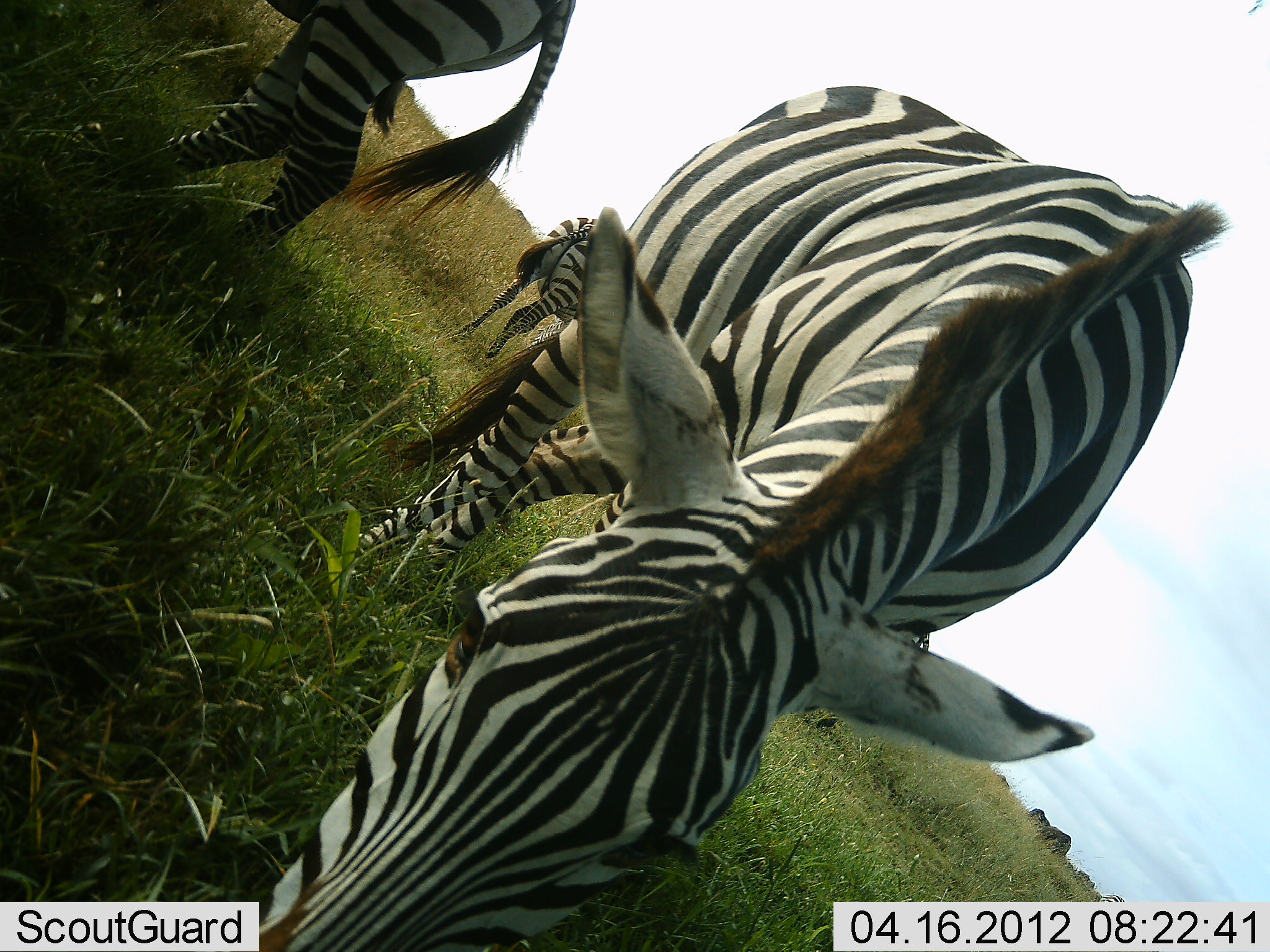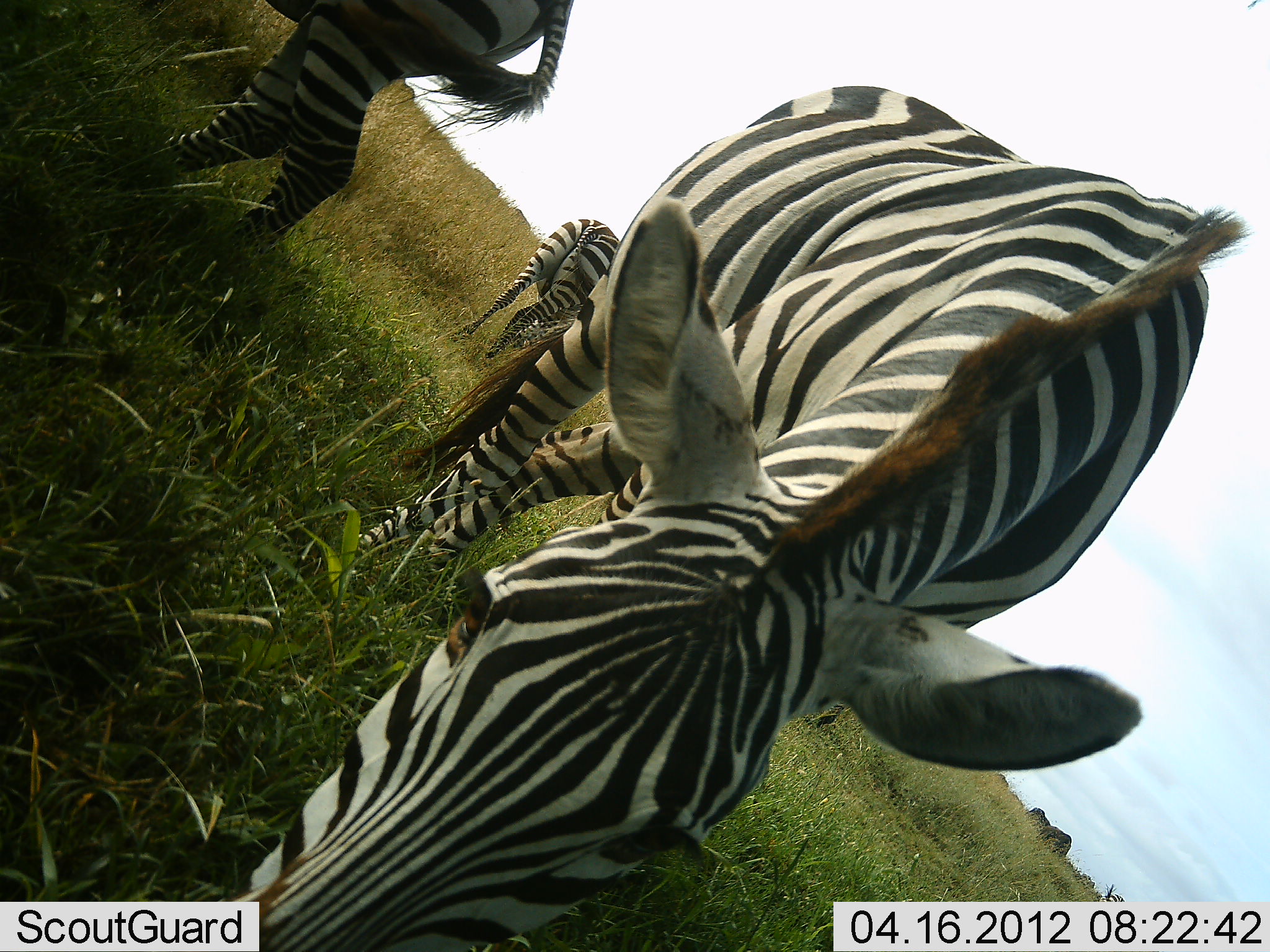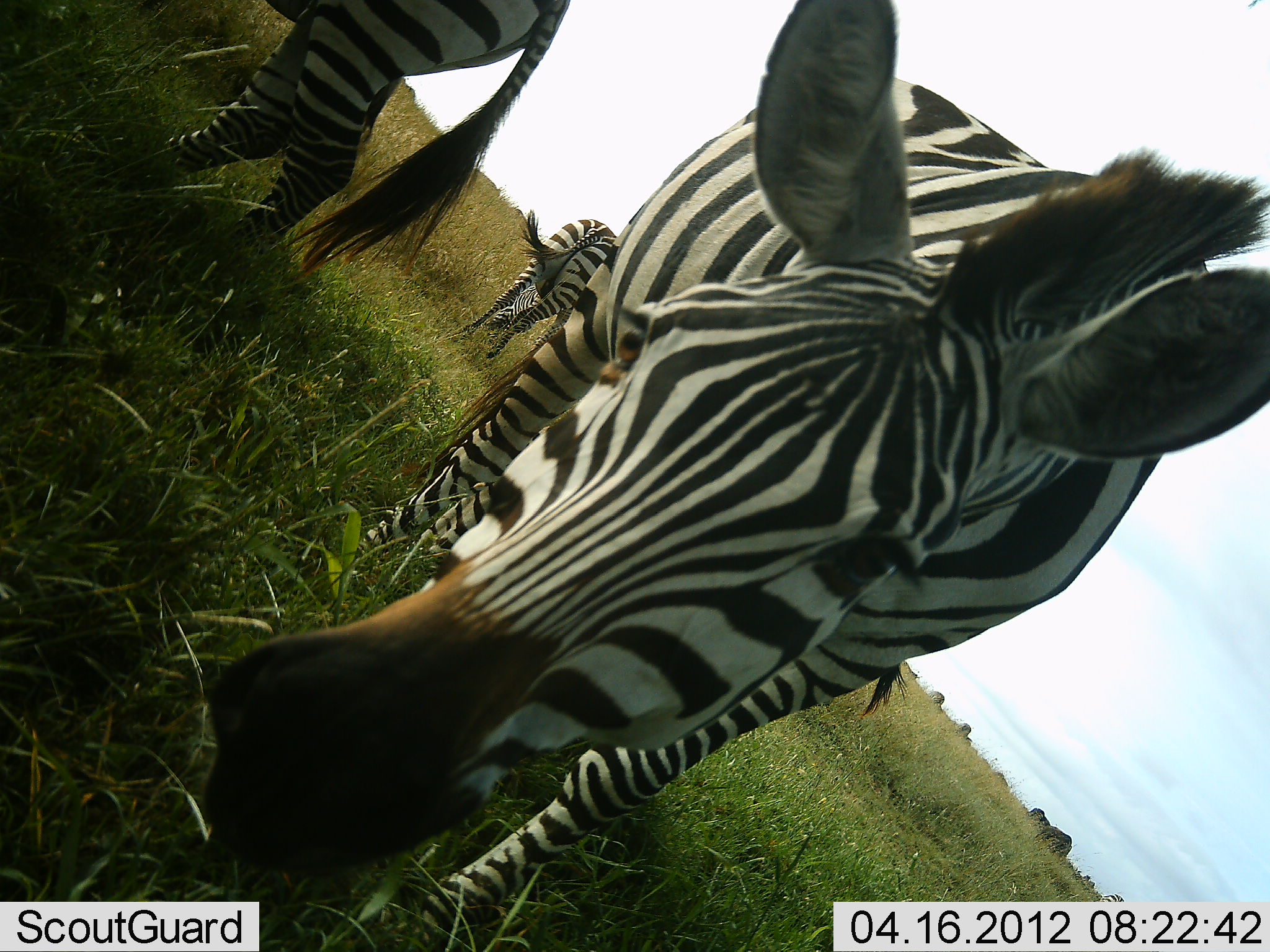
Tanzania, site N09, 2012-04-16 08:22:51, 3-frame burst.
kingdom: Animalia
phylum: Chordata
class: Mammalia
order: Perissodactyla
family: Equidae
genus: Equus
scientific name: Equus quagga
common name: plains zebra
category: zebra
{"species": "zebra (plains zebra) (Equus quagga)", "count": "3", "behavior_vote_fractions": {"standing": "47%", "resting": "0%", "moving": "0%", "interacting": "7%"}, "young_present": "0%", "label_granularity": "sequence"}